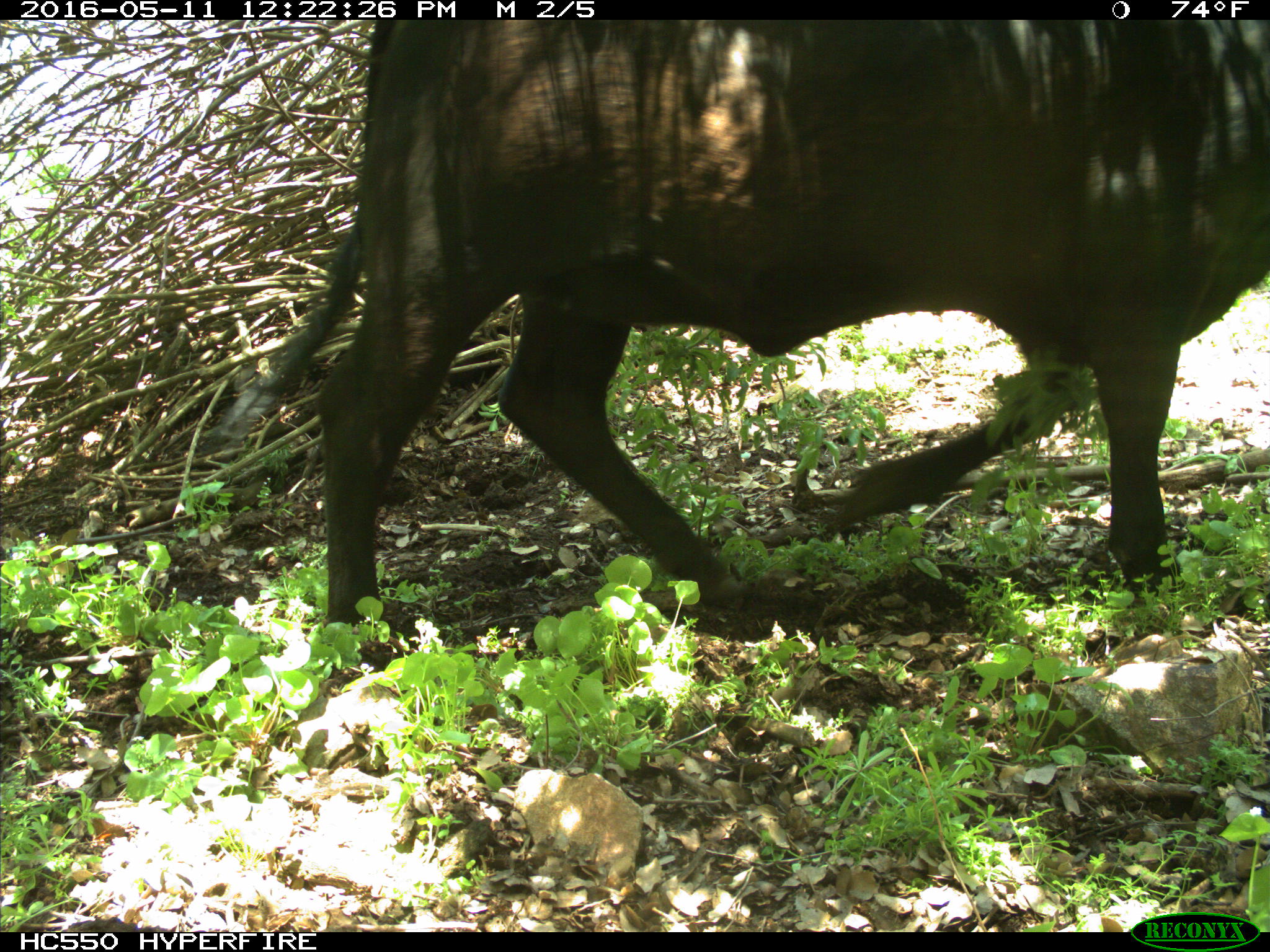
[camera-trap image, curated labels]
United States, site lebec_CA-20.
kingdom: Animalia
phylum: Chordata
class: Mammalia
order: Artiodactyla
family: Bovidae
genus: Bos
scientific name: Bos taurus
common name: domestic cow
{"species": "Bos taurus (domestic cow)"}